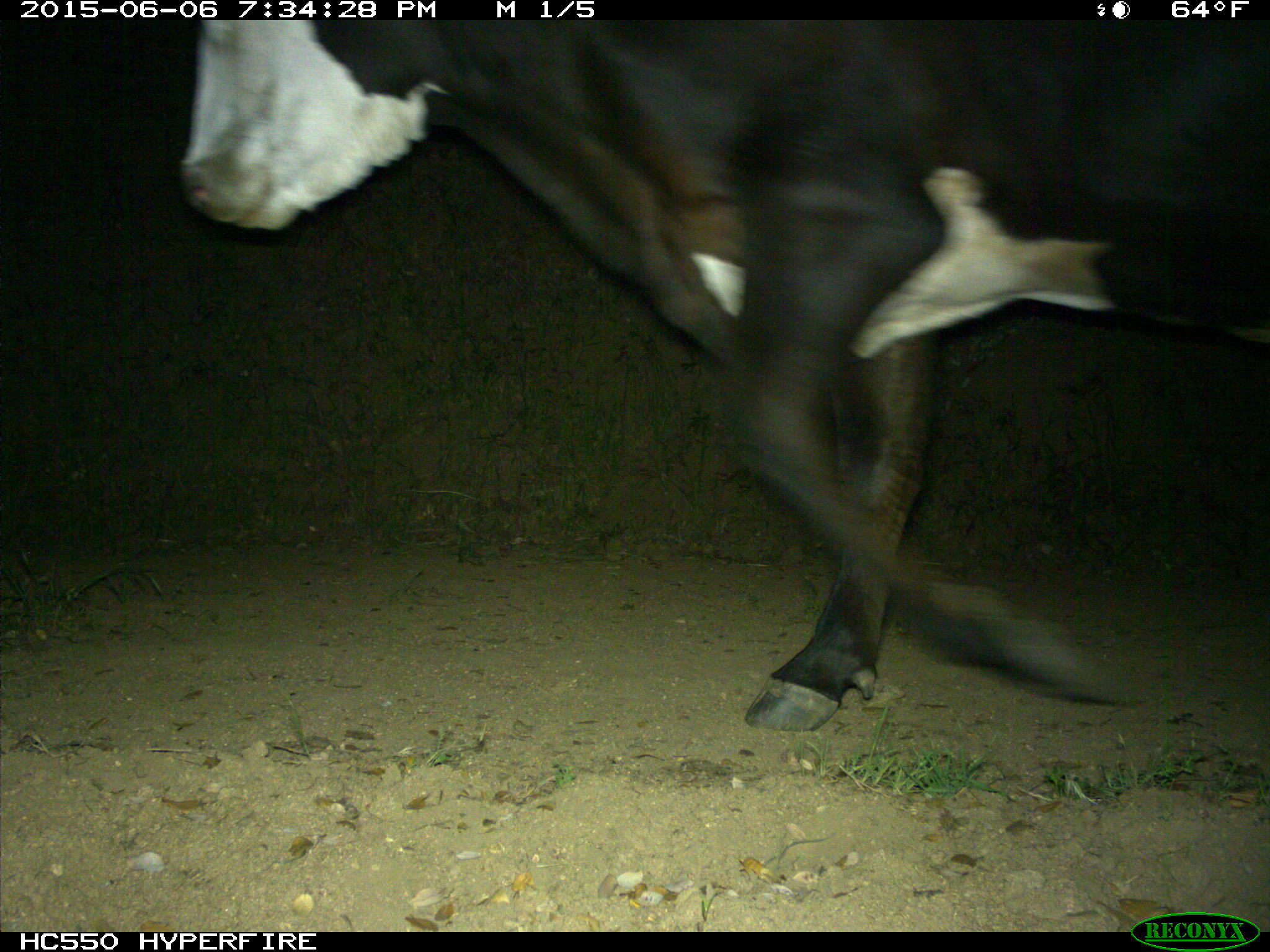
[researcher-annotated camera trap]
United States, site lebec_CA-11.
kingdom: Animalia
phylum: Chordata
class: Mammalia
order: Artiodactyla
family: Bovidae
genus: Bos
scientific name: Bos taurus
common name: domestic cow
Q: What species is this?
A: Bos taurus (domestic cow).